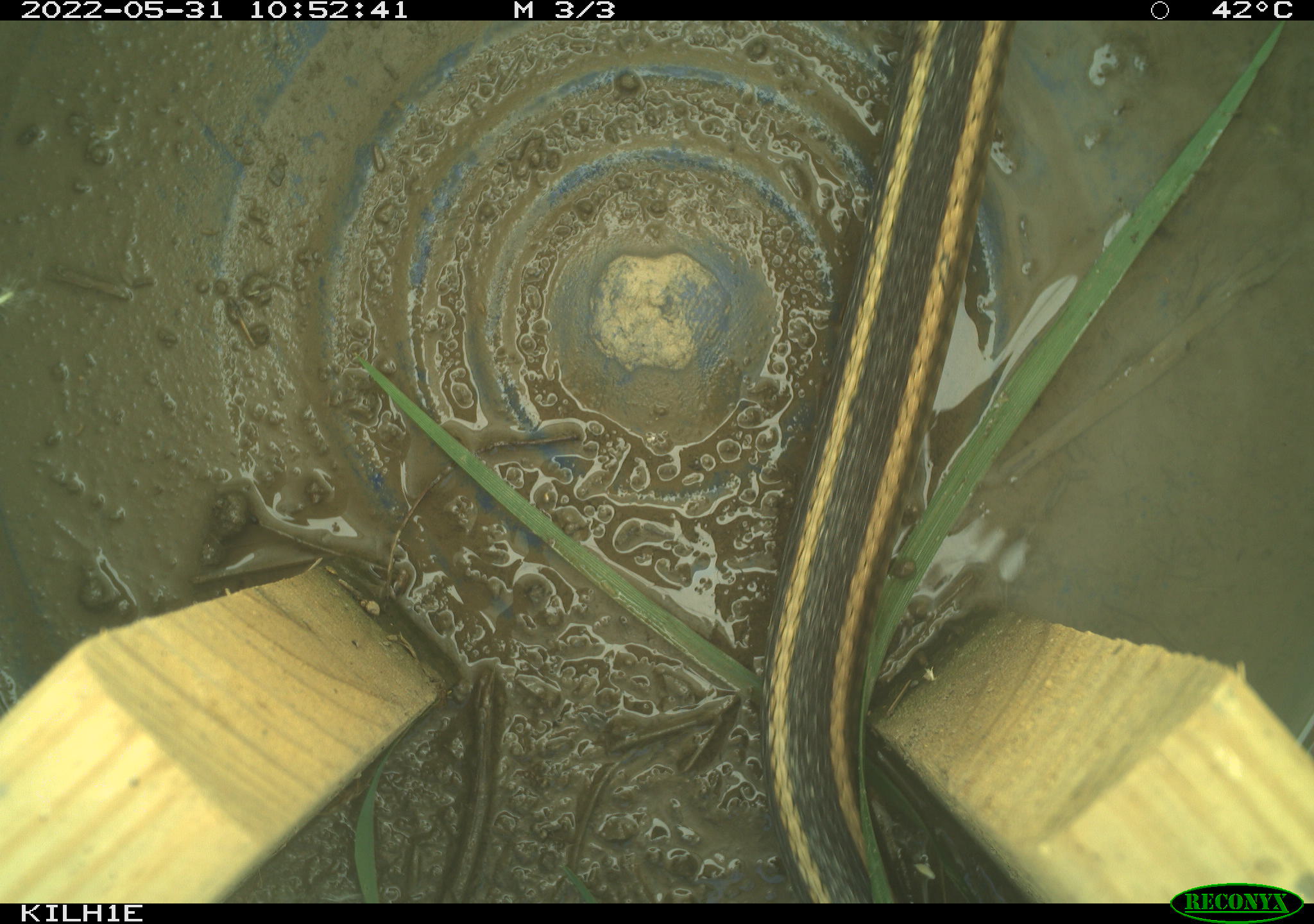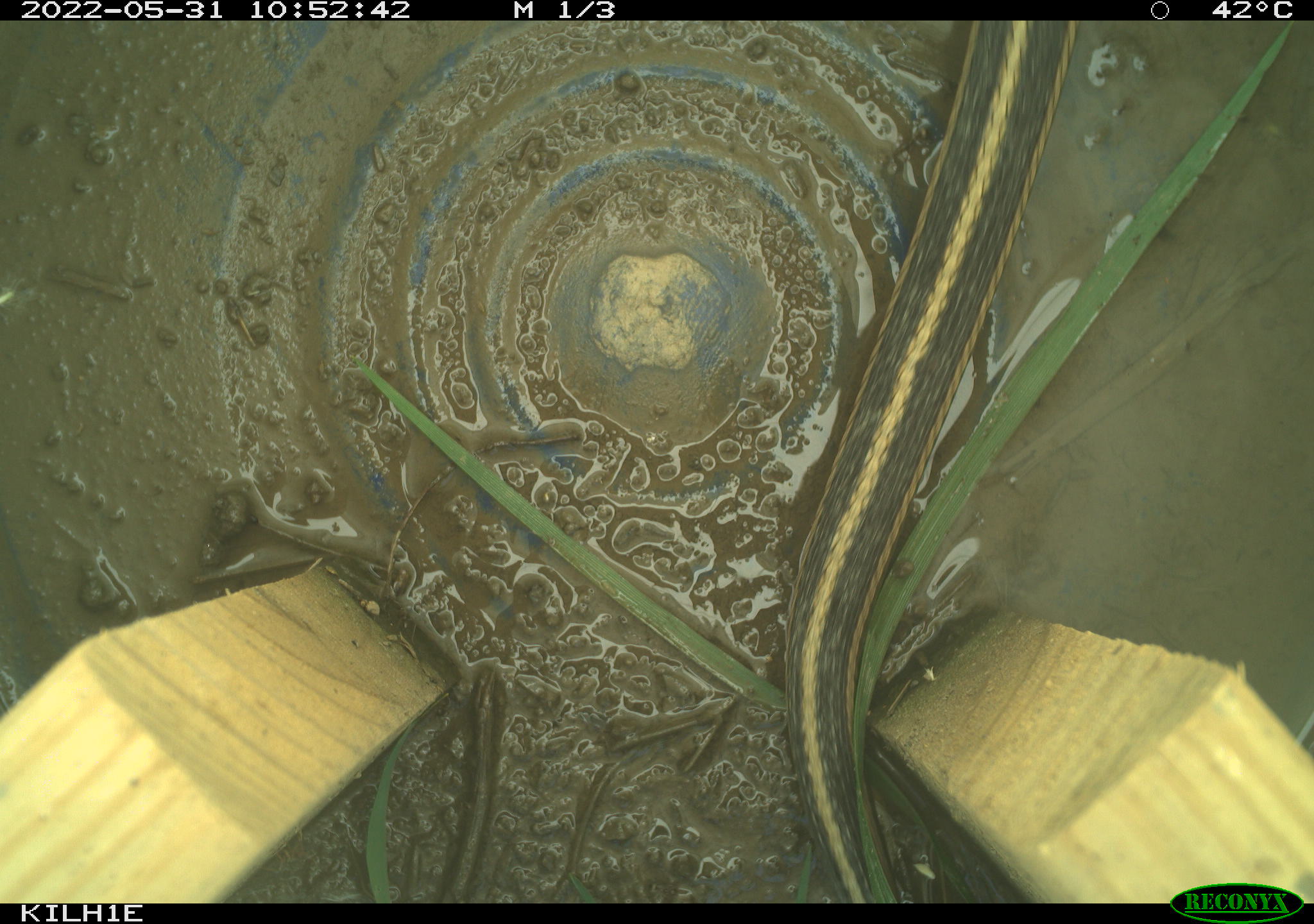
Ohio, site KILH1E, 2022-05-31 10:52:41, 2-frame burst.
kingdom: Animalia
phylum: Chordata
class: Reptilia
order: Squamata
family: Colubridae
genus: Thamnophis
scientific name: Thamnophis sirtalis sirtalis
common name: eastern gartersnake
Eastern gartersnake (Thamnophis sirtalis sirtalis).